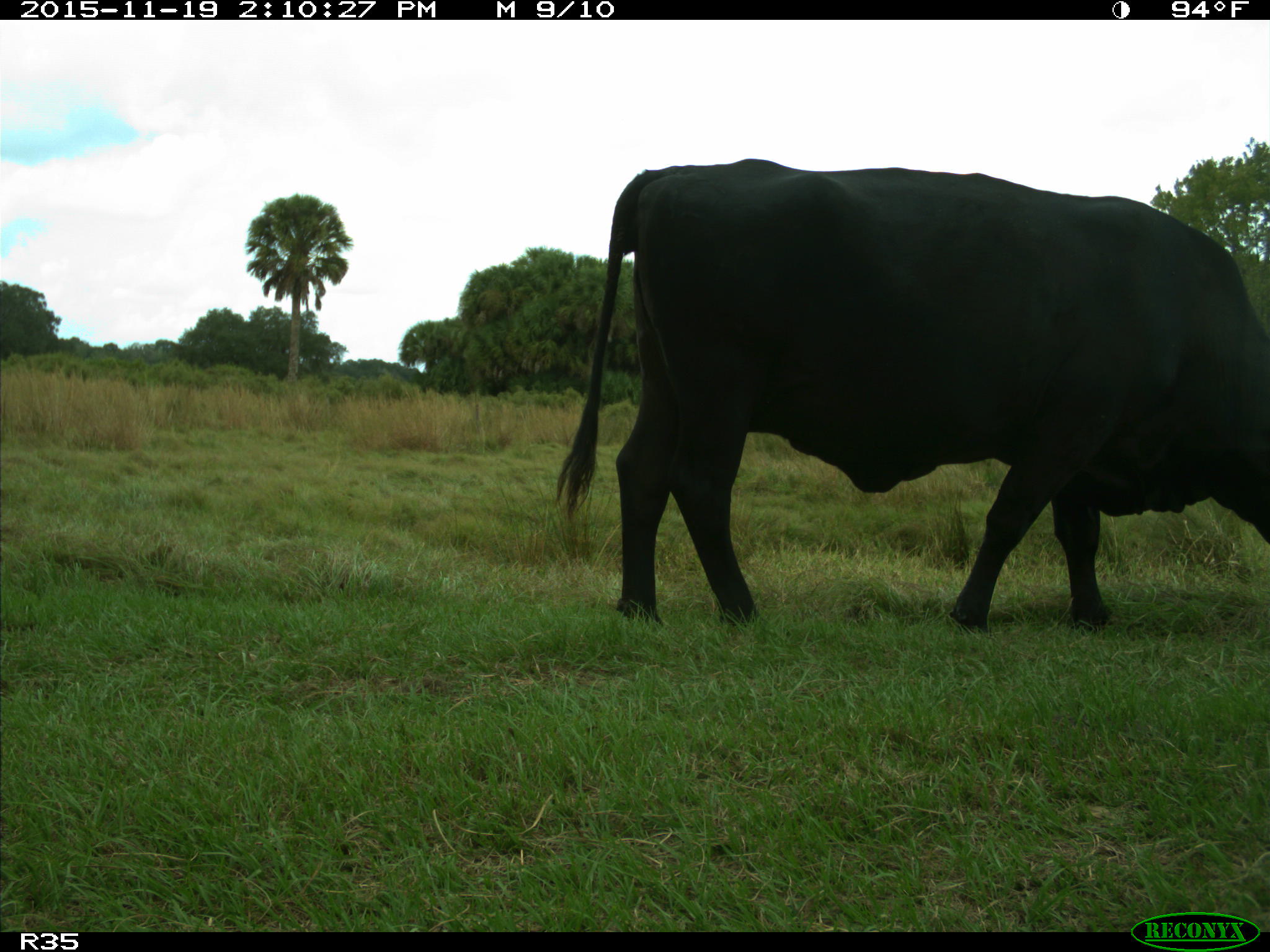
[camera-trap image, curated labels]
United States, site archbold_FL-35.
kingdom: Animalia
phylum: Chordata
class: Mammalia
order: Artiodactyla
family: Bovidae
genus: Bos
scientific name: Bos taurus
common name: domestic cow